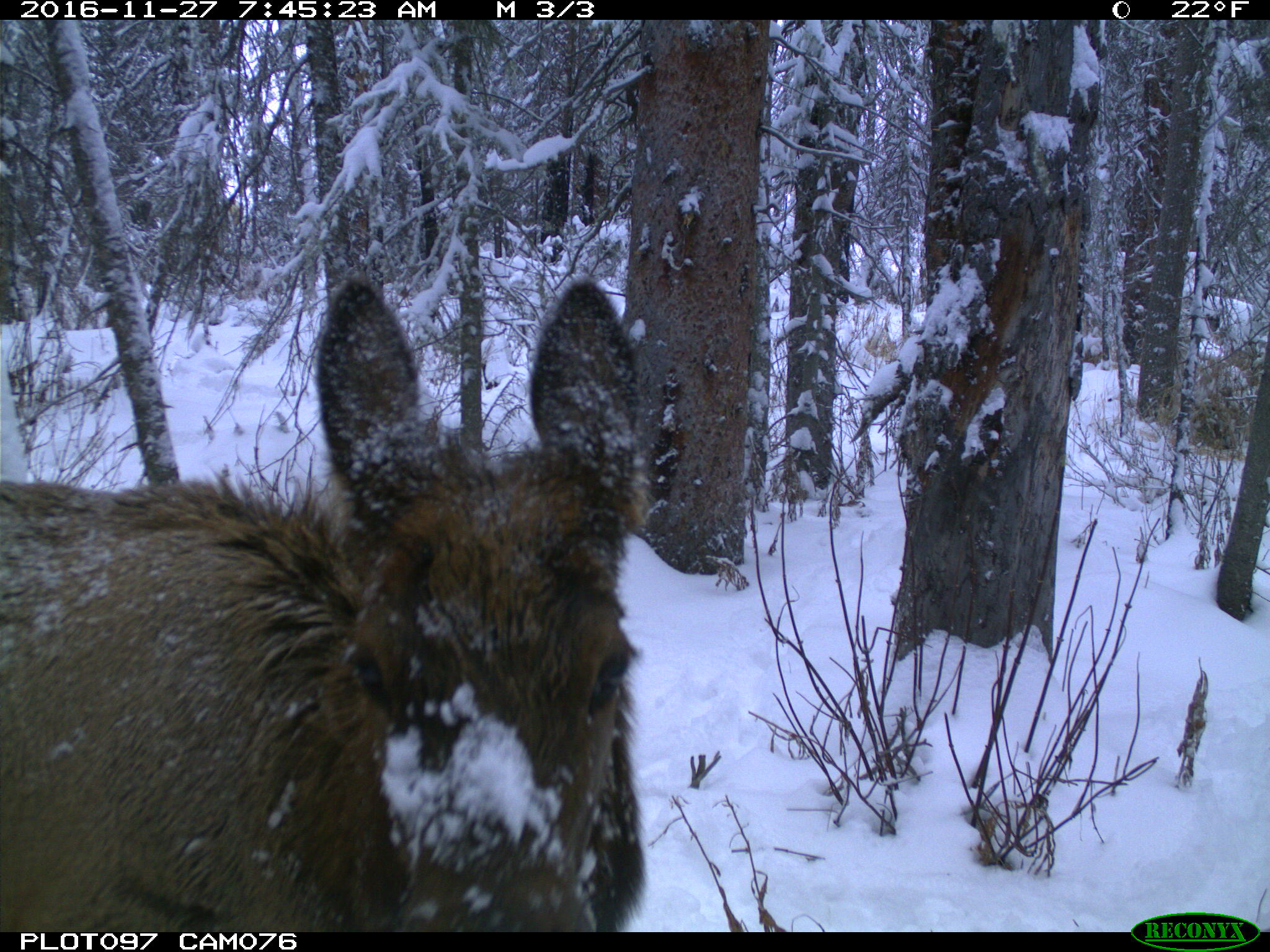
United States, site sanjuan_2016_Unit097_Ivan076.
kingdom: Animalia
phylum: Chordata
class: Mammalia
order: Artiodactyla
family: Cervidae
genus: Cervus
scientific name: Cervus elaphus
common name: red deer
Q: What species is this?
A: Cervus elaphus (red deer).